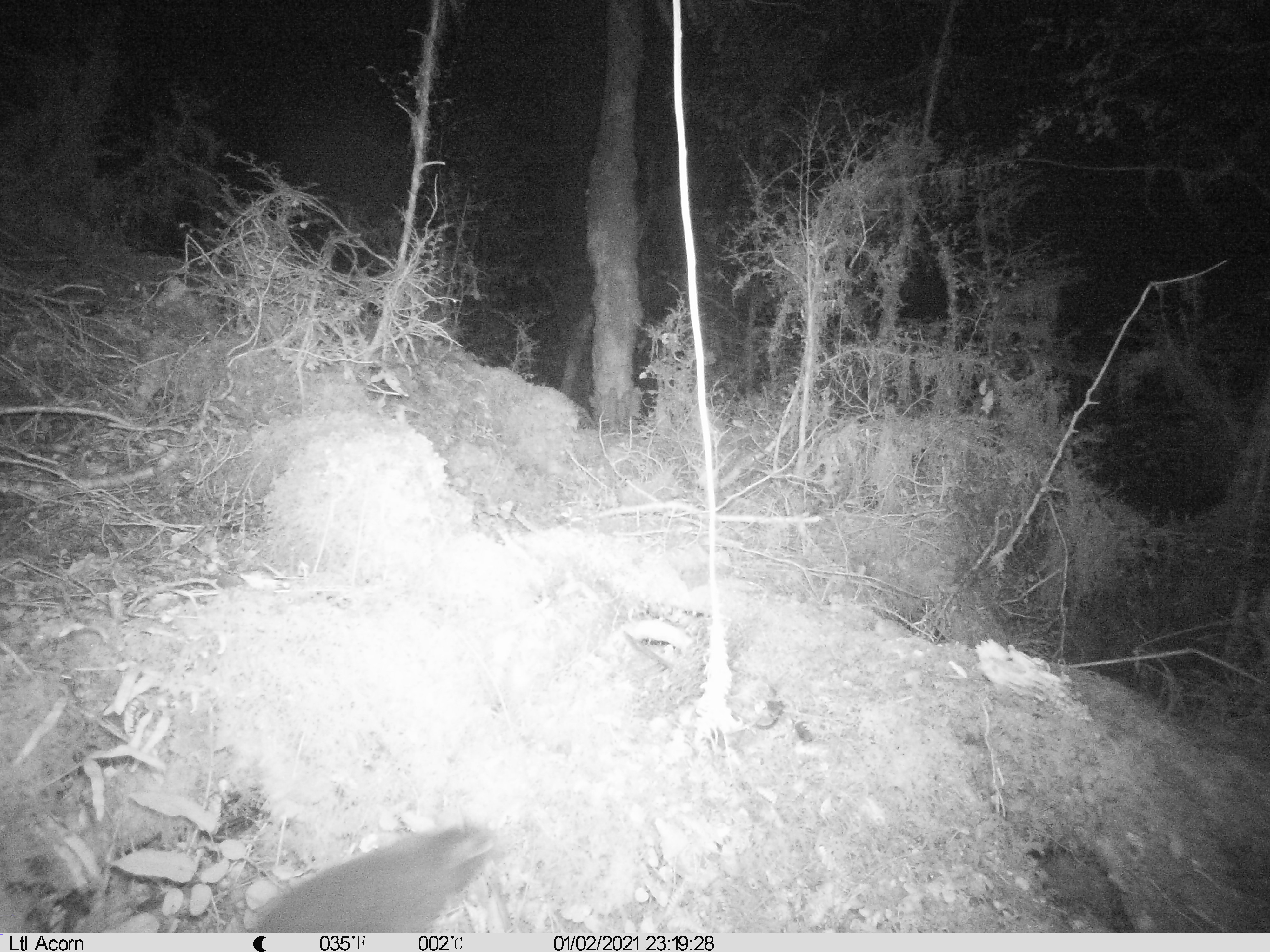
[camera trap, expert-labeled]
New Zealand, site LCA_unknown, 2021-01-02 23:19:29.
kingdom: Animalia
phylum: Chordata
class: Mammalia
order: Rodentia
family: Muridae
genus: Rattus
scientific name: Rattus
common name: rat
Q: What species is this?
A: Rat (Rattus).